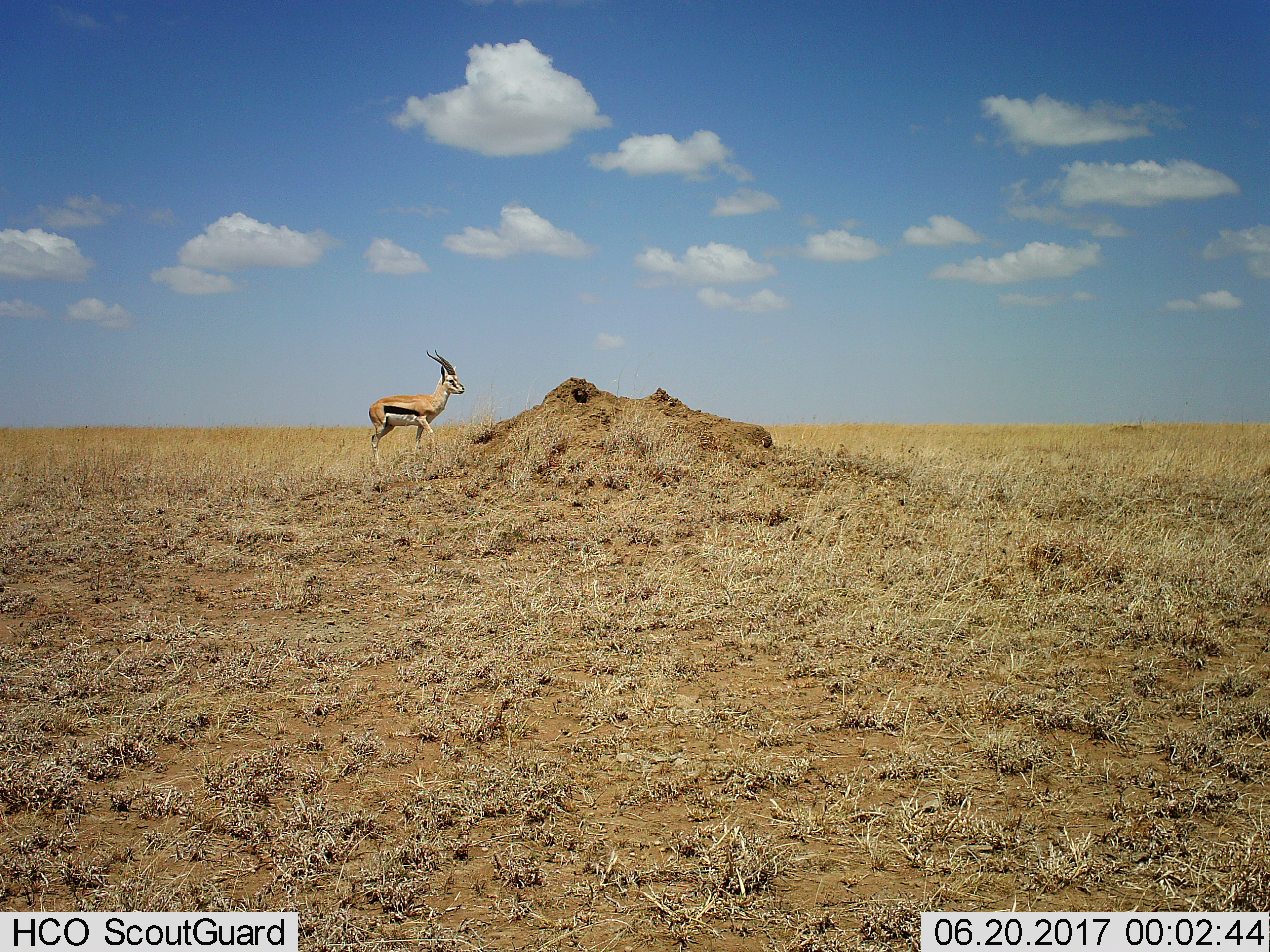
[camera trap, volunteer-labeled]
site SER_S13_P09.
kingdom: Animalia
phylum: Chordata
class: Mammalia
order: Artiodactyla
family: Bovidae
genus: Eudorcas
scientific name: Eudorcas thomsonii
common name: thomson's gazelle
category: gazellethomsons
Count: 1.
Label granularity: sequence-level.